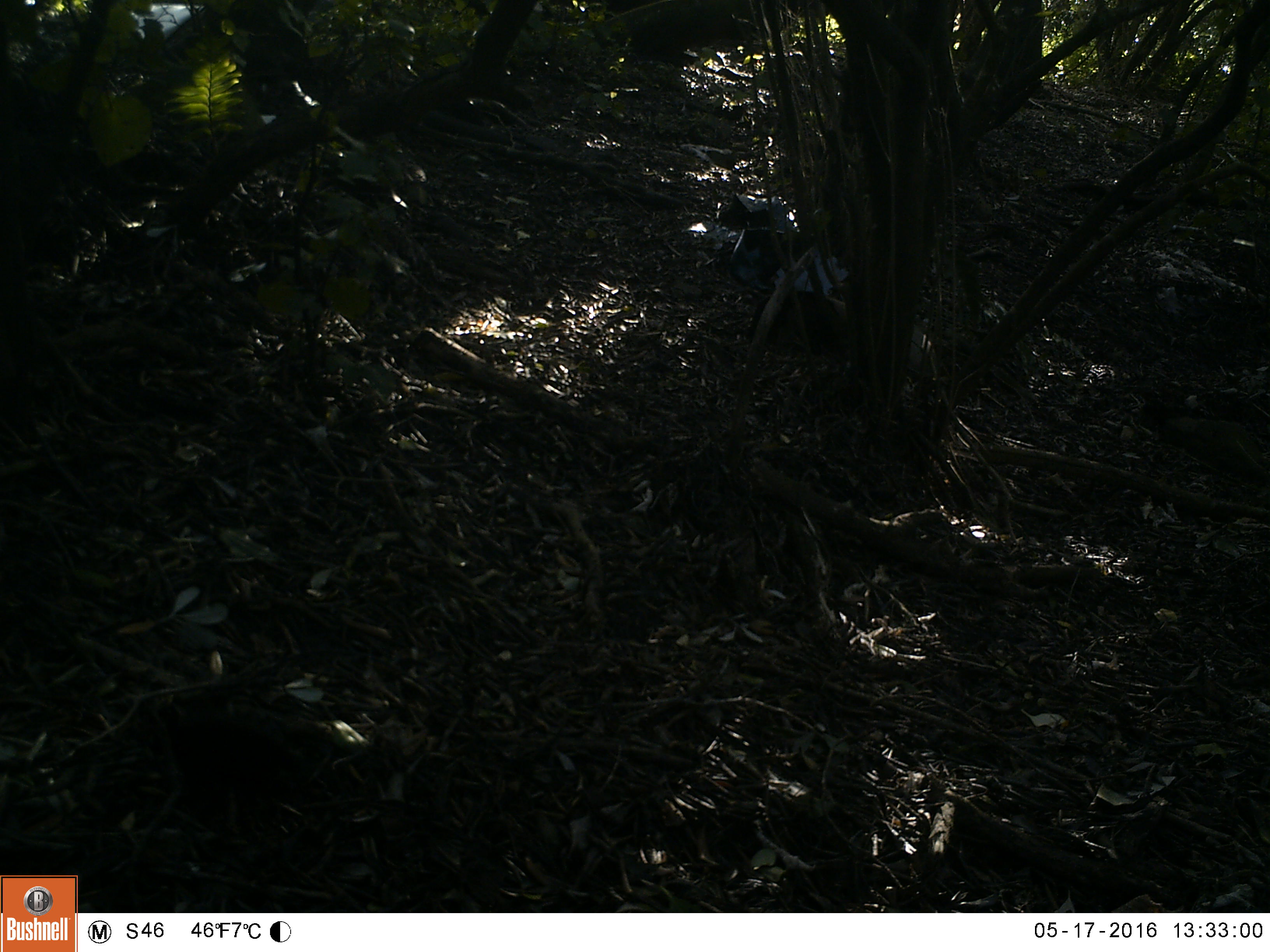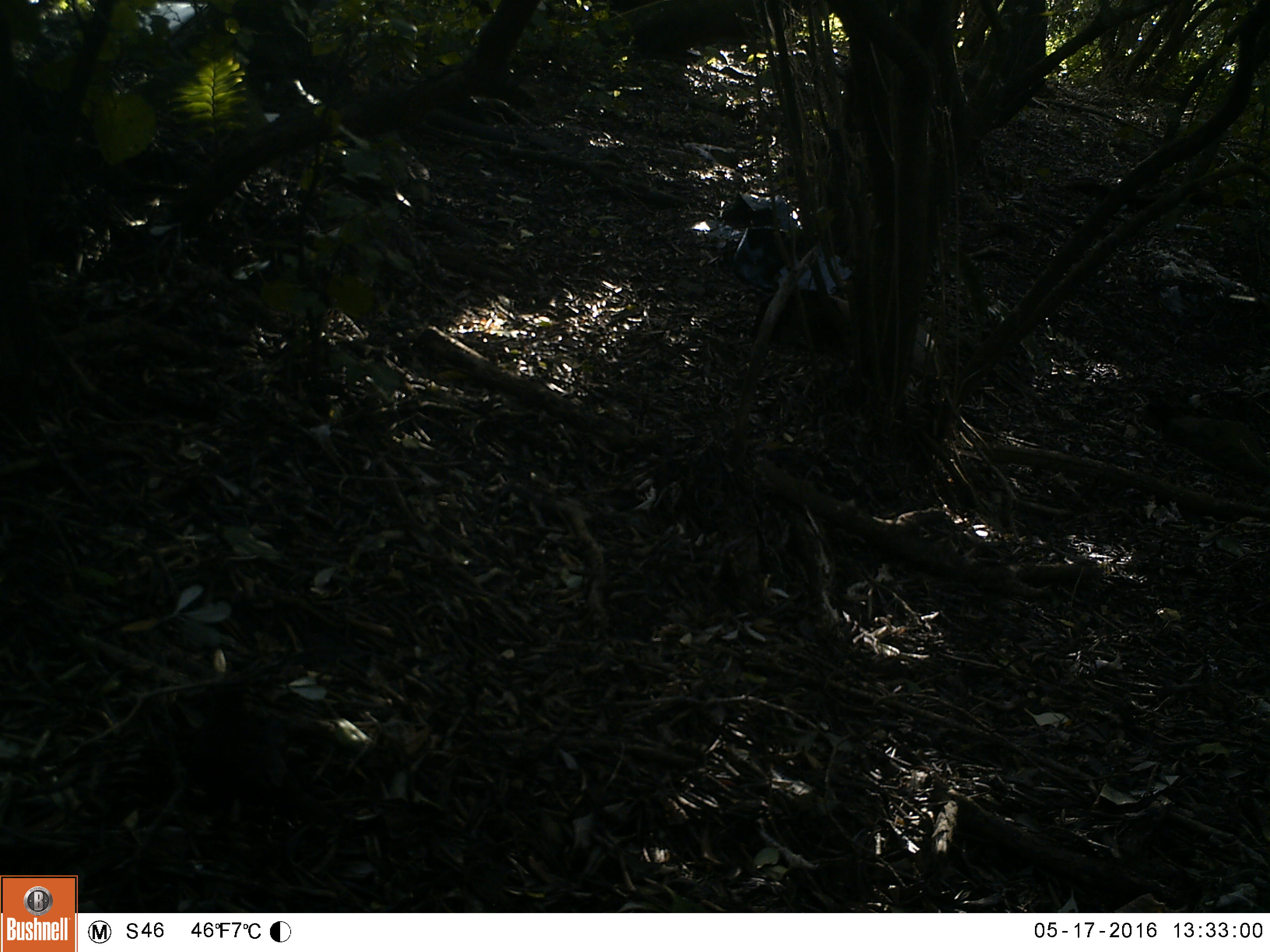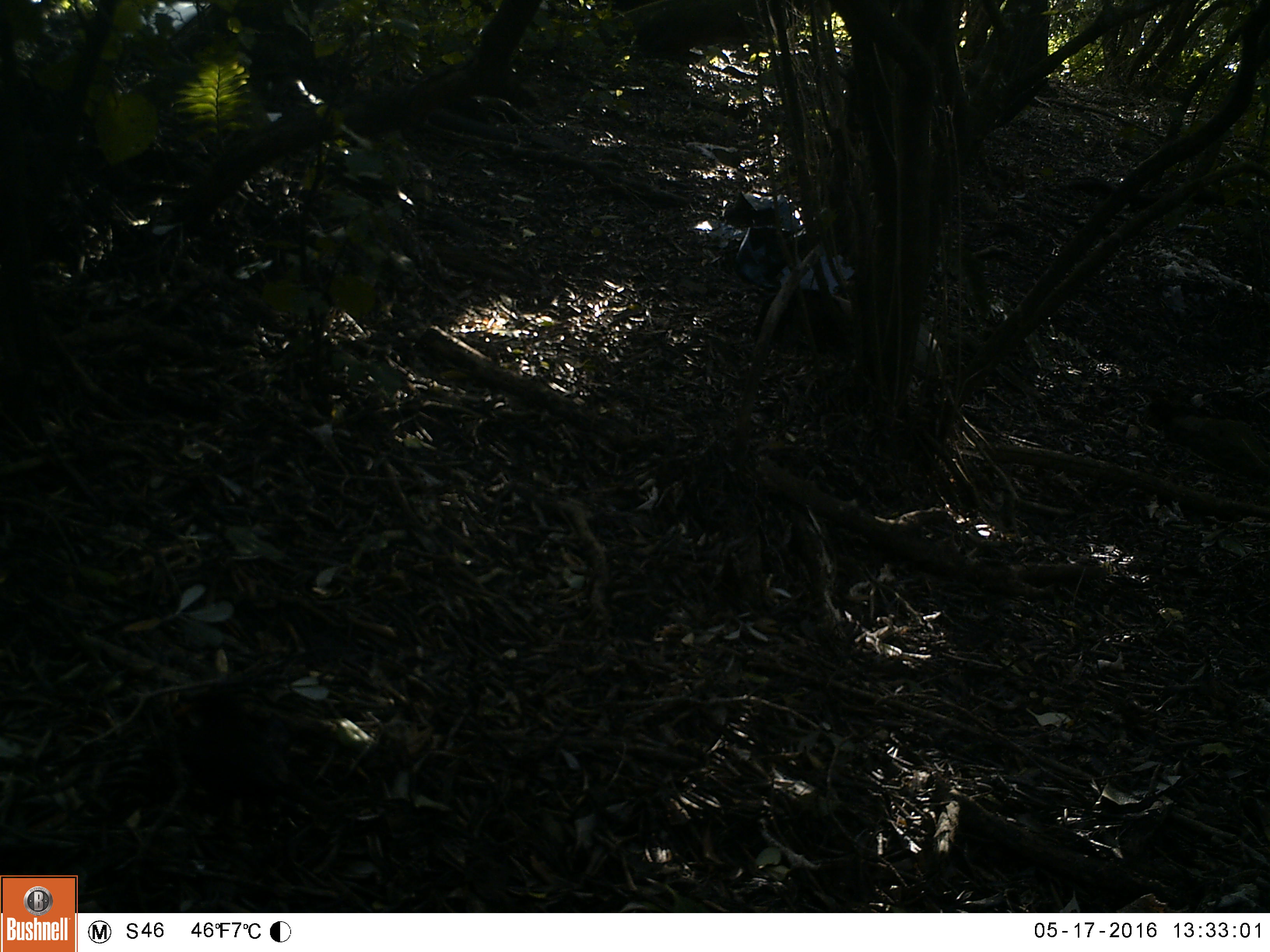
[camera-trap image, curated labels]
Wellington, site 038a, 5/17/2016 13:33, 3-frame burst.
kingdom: Animalia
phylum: Chordata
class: Aves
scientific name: Aves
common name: bird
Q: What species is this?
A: Bird (Aves).